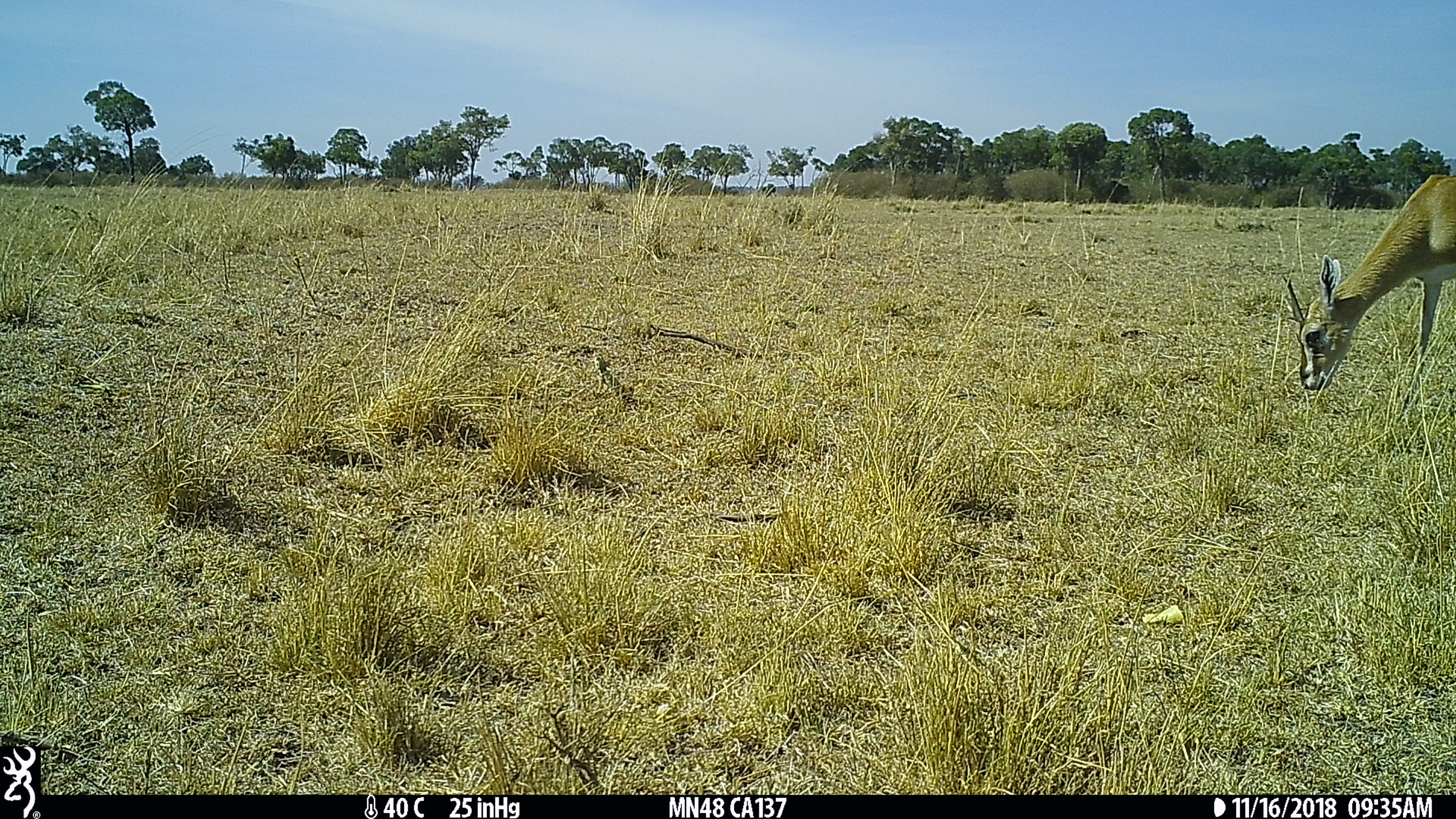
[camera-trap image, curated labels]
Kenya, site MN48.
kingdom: Animalia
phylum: Chordata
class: Mammalia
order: Artiodactyla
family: Bovidae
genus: Eudorcas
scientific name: Eudorcas thomsonii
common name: thomon's gazelle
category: gazelle thomsons